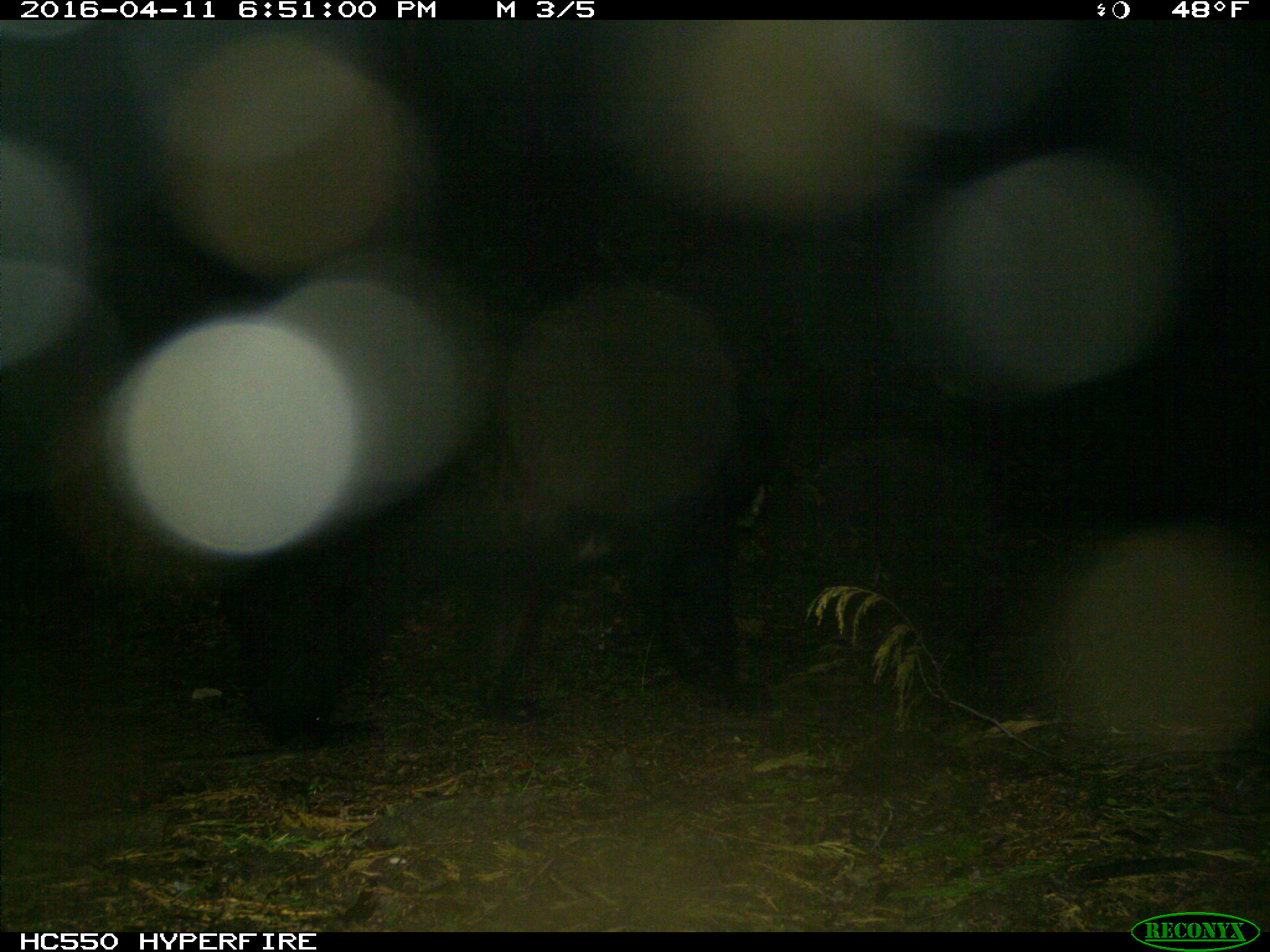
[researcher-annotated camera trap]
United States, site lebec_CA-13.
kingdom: Animalia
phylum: Chordata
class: Mammalia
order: Carnivora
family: Ursidae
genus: Ursus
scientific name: Ursus americanus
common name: american black bear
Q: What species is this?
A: Ursus americanus (american black bear).